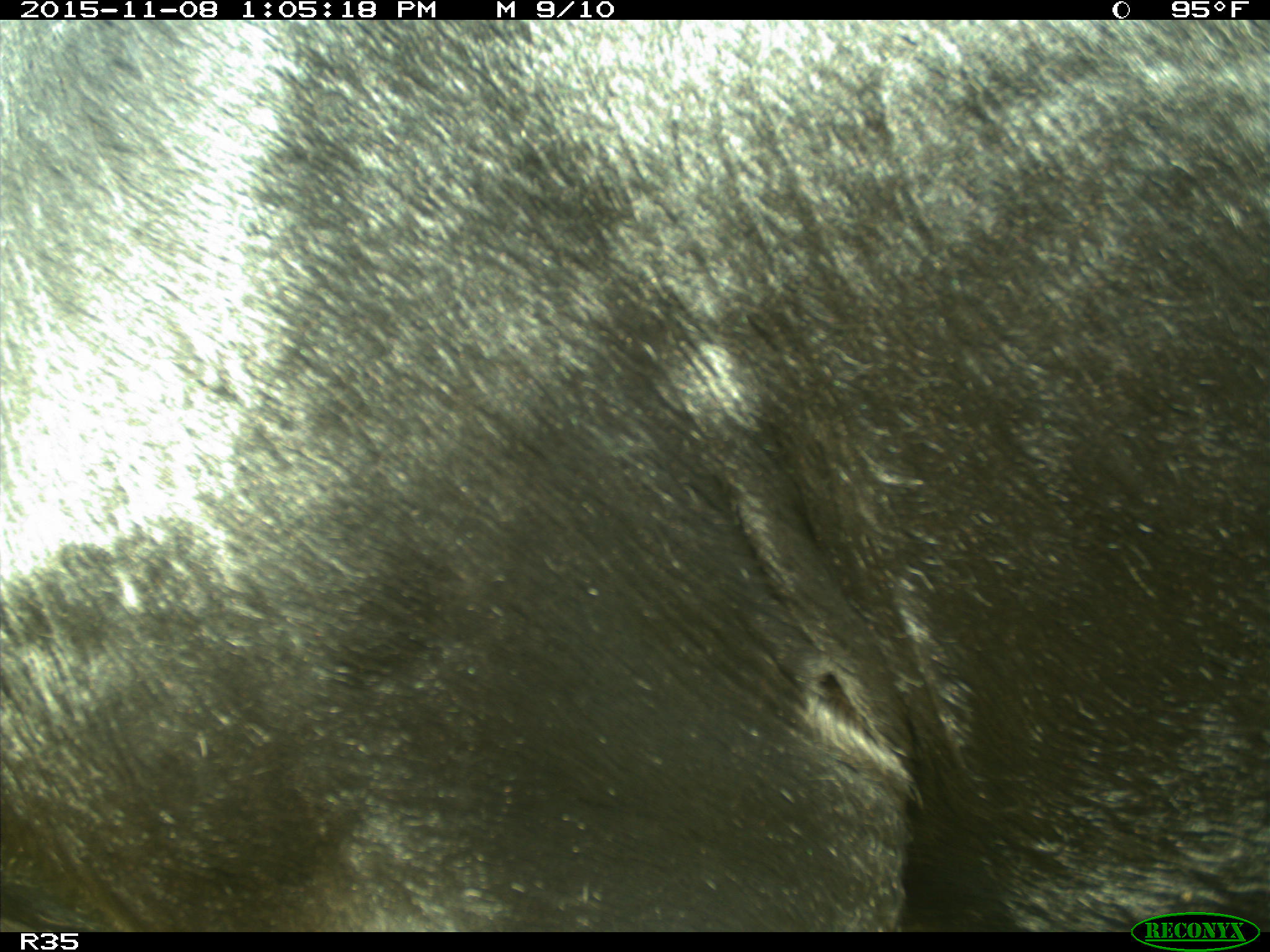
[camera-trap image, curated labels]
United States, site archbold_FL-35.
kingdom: Animalia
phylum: Chordata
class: Mammalia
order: Artiodactyla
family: Bovidae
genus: Bos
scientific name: Bos taurus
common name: domestic cow